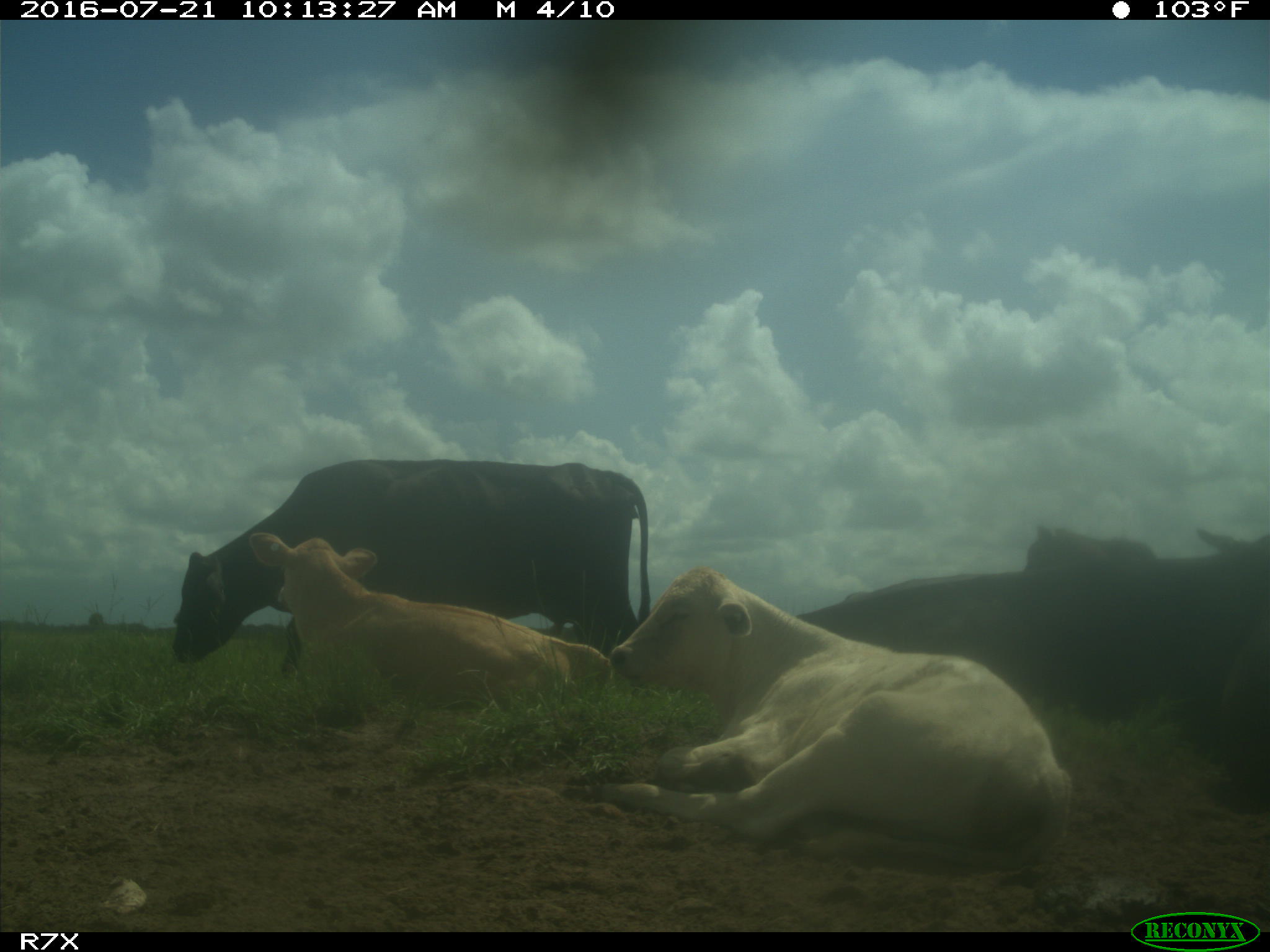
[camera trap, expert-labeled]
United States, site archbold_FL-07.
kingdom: Animalia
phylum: Chordata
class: Mammalia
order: Artiodactyla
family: Bovidae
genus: Bos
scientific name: Bos taurus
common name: domestic cow